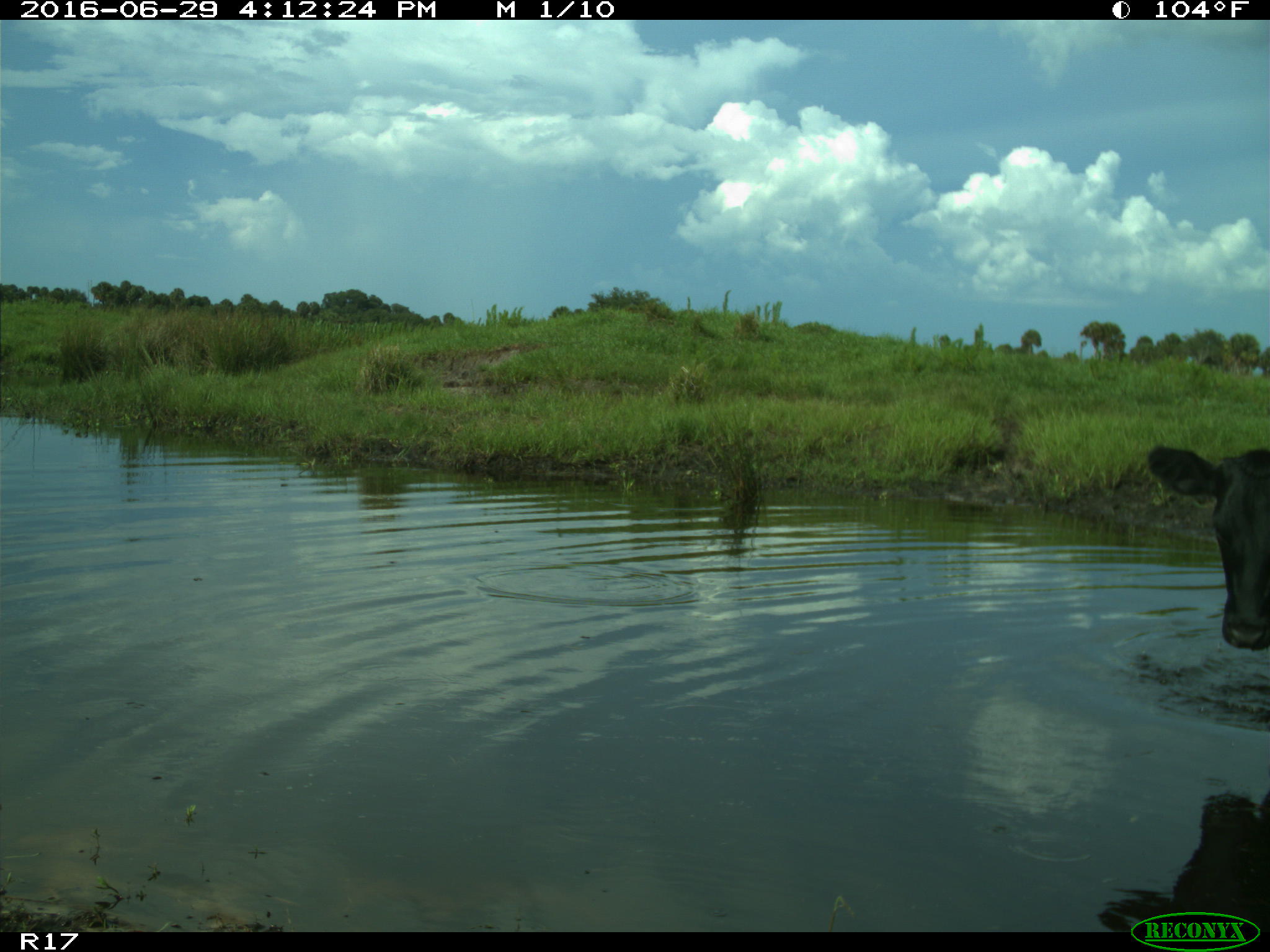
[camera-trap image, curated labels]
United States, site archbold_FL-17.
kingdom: Animalia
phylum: Chordata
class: Mammalia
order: Artiodactyla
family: Bovidae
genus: Bos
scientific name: Bos taurus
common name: domestic cow